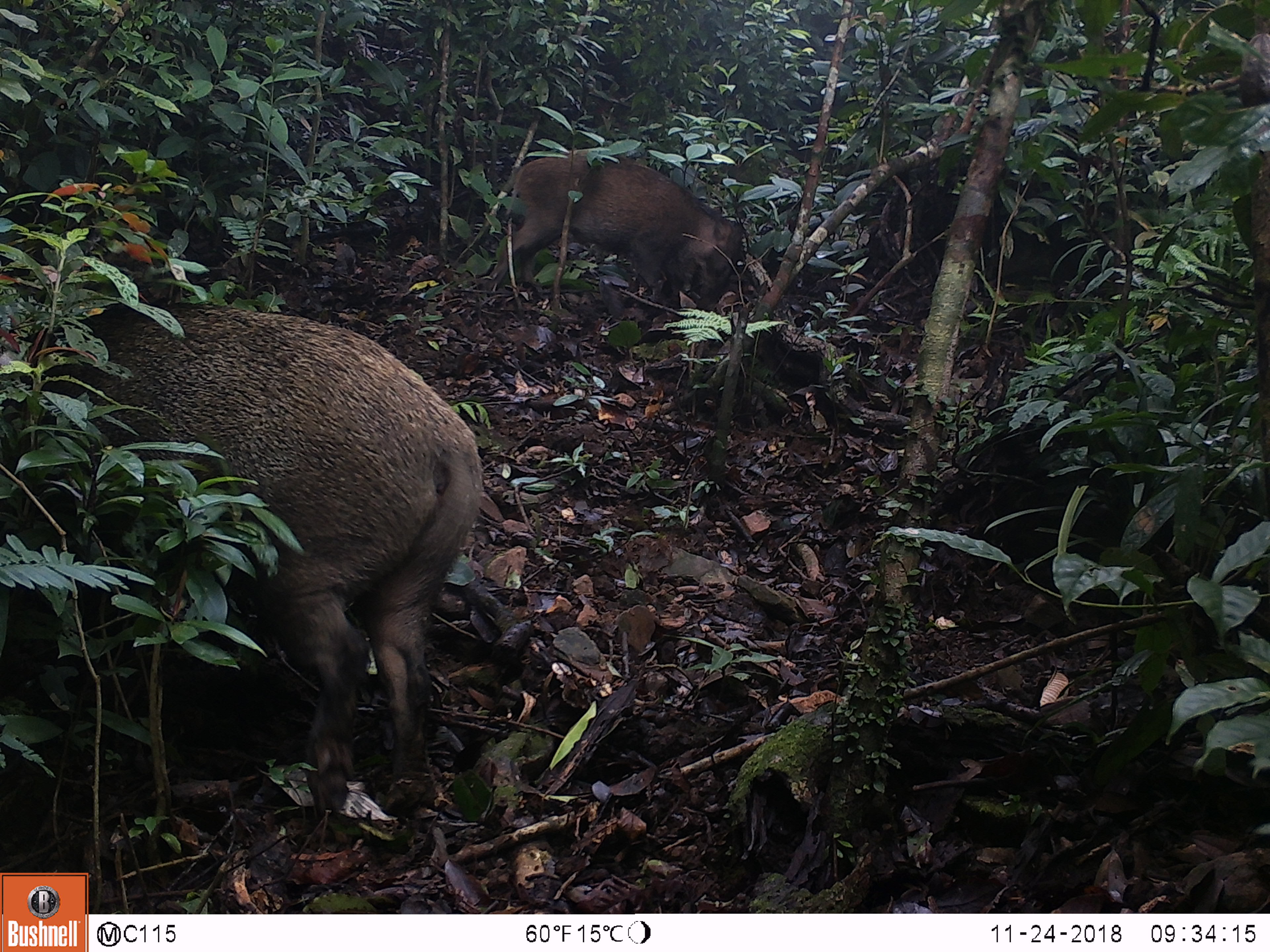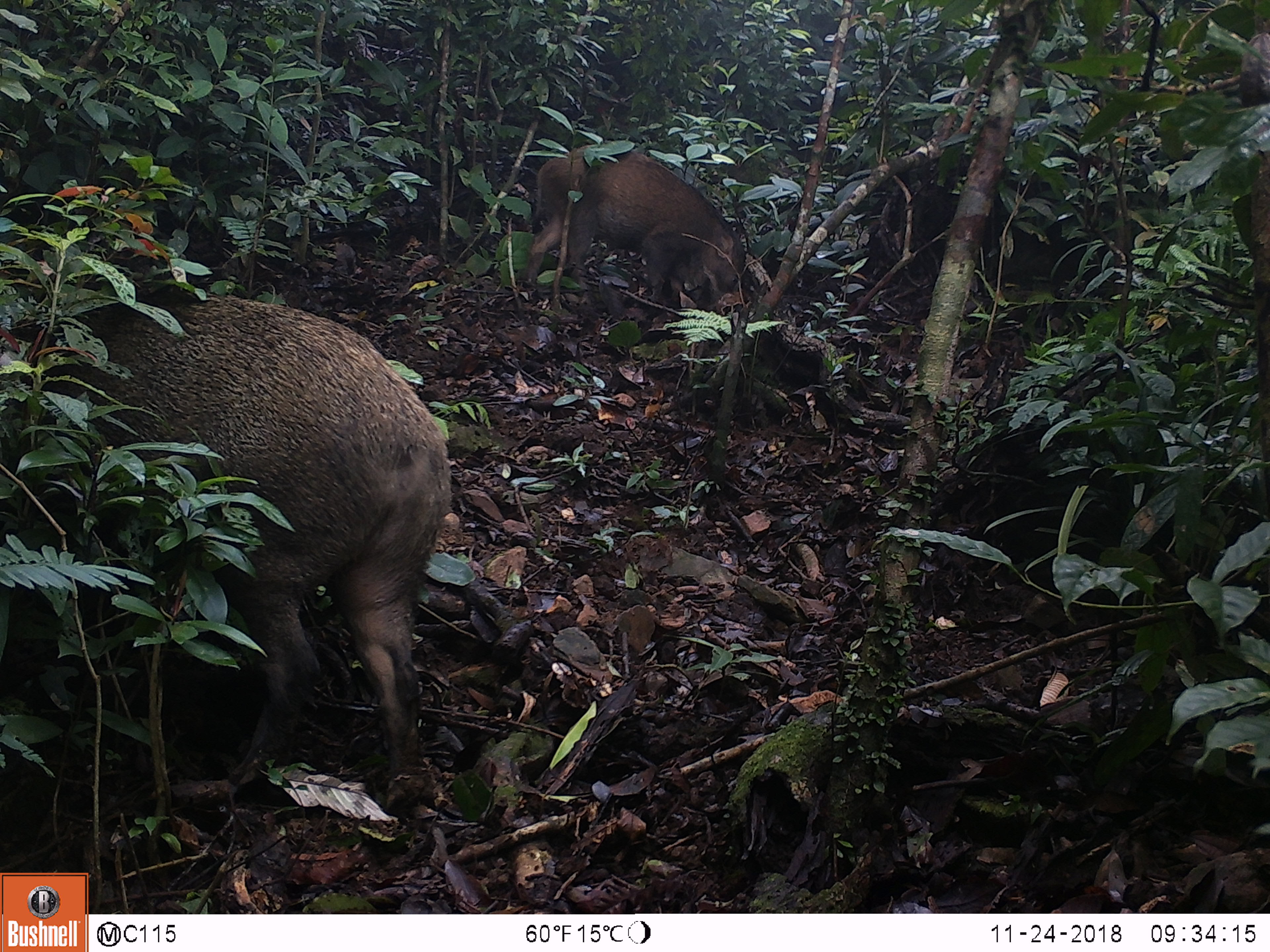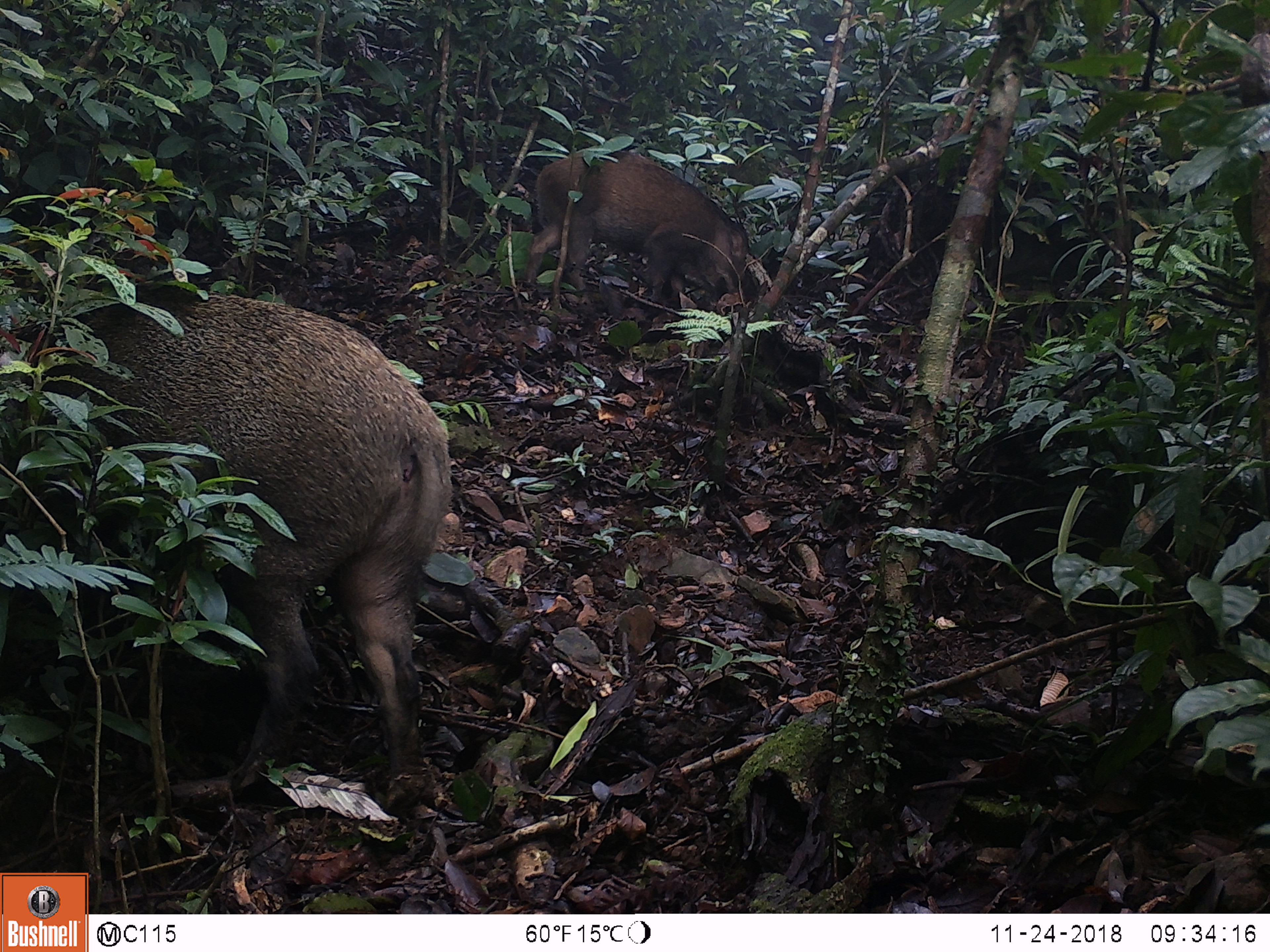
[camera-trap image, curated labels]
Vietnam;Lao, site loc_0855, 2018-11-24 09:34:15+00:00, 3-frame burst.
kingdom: Animalia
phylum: Chordata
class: Mammalia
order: Artiodactyla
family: Suidae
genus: Sus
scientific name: Sus scrofa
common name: eurasian wild pig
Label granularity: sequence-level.